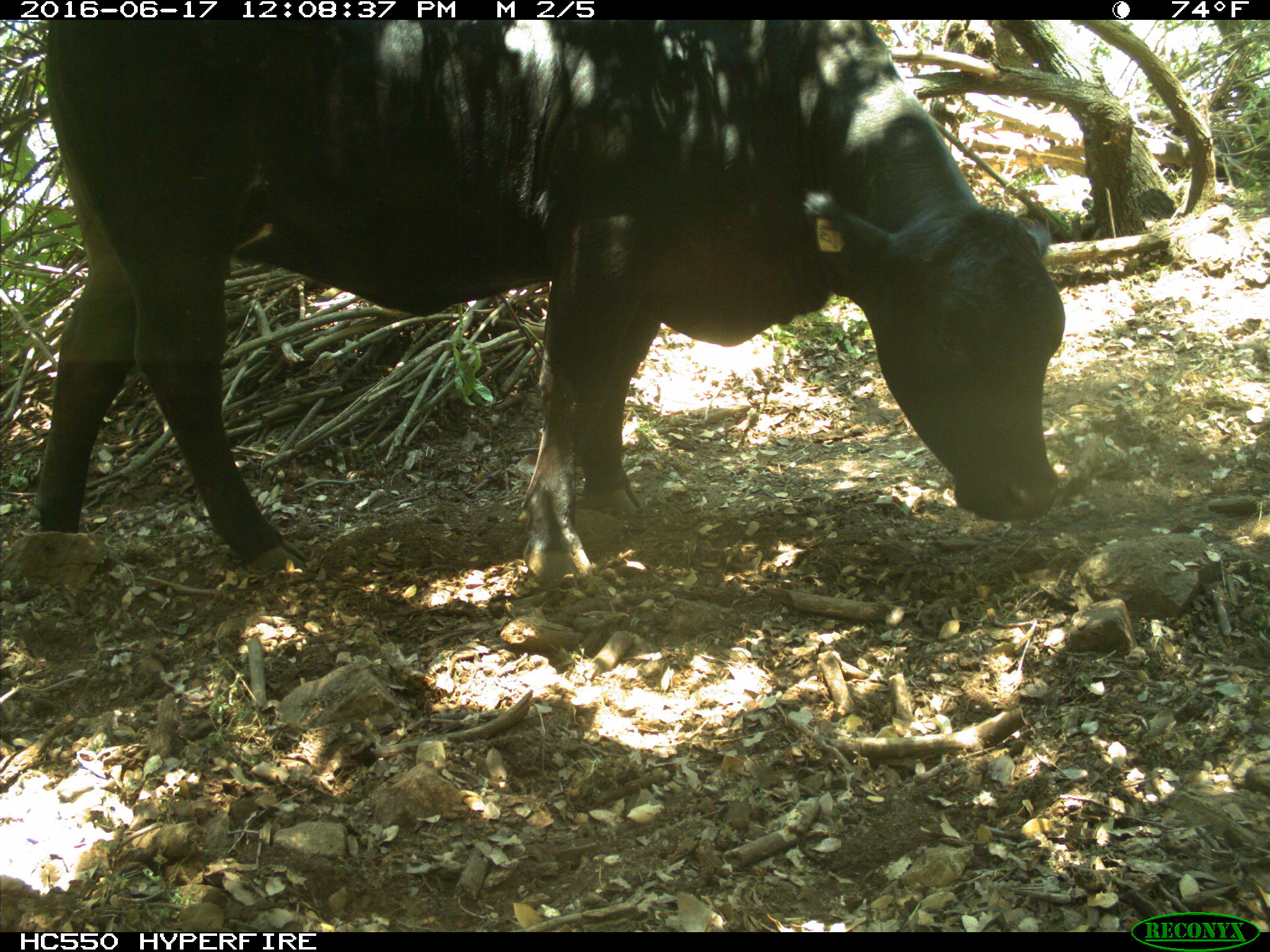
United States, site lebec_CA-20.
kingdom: Animalia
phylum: Chordata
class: Mammalia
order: Artiodactyla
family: Bovidae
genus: Bos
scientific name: Bos taurus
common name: domestic cow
Bos taurus (domestic cow).